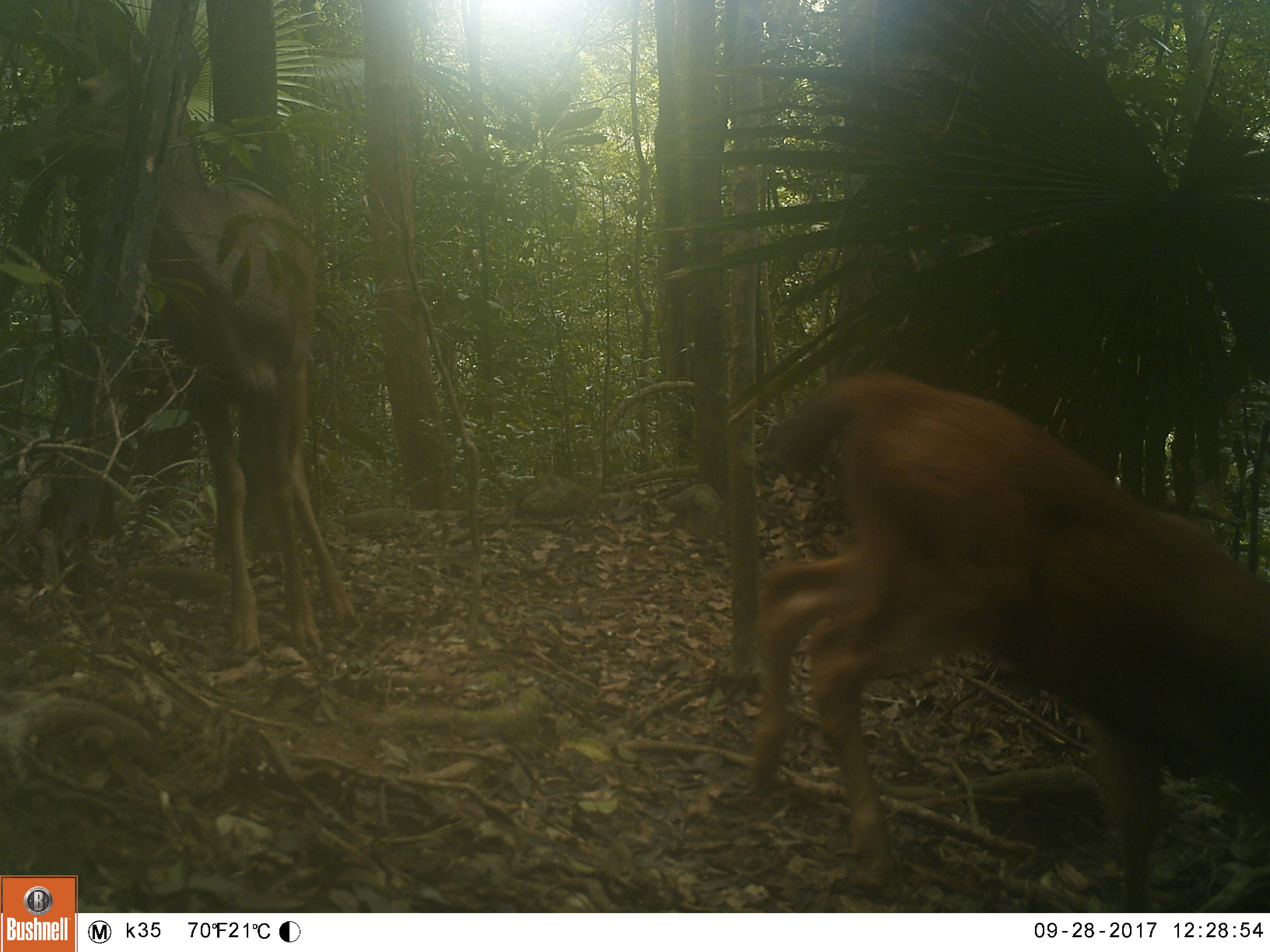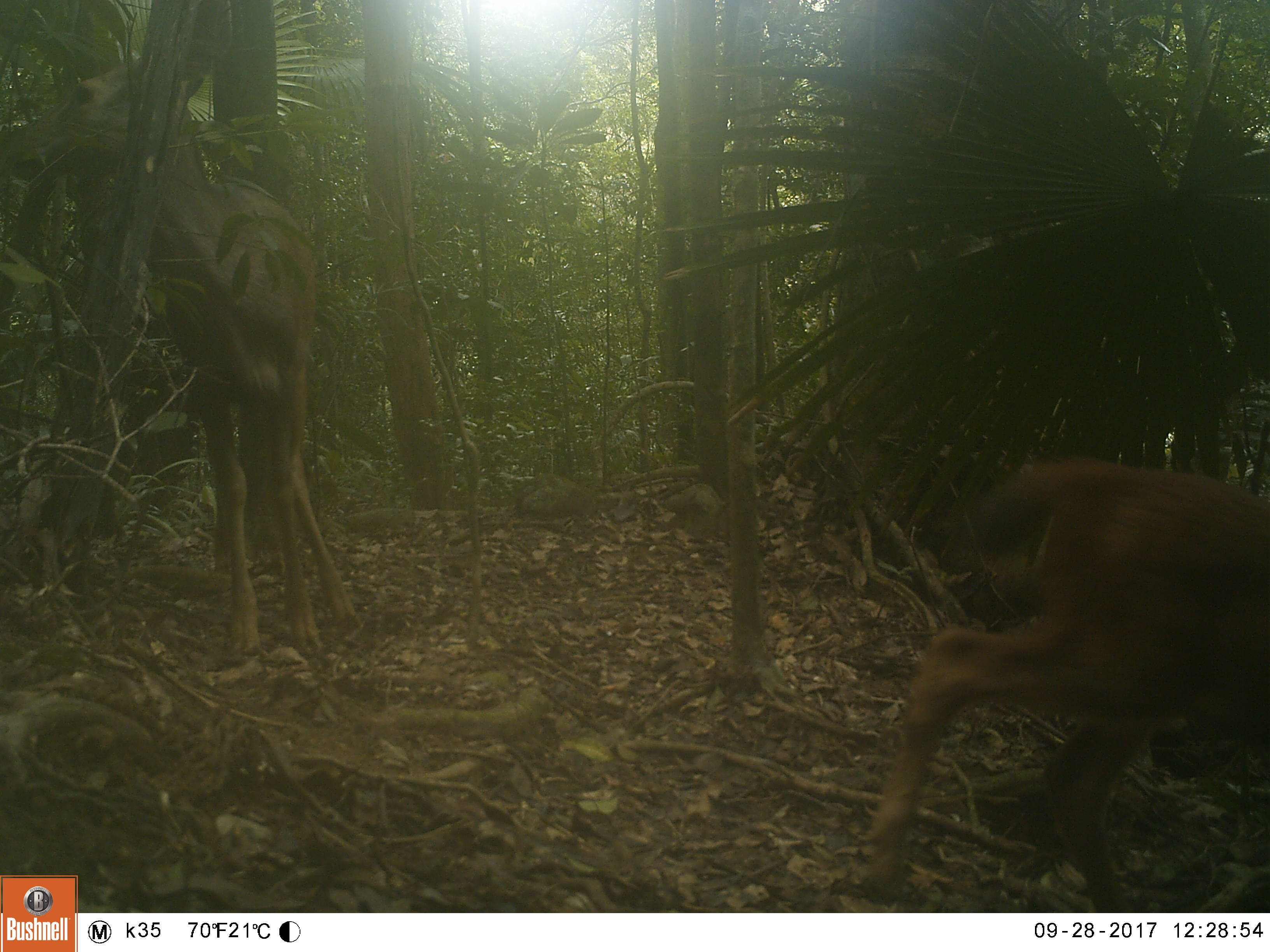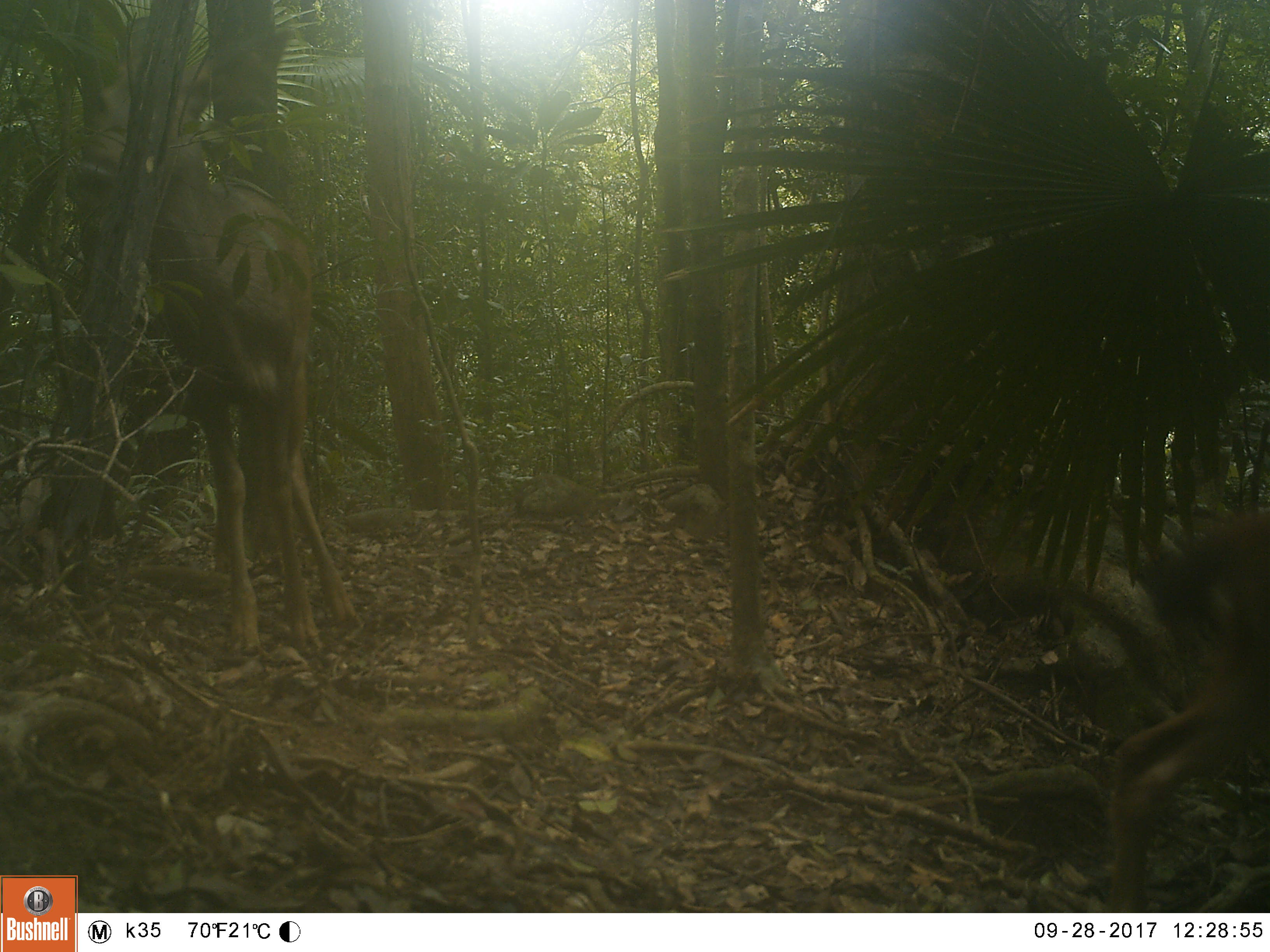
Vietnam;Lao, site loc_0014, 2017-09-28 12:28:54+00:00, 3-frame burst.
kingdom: Animalia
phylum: Chordata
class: Mammalia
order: Artiodactyla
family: Cervidae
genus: Rusa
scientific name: Rusa unicolor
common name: sambar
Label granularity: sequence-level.